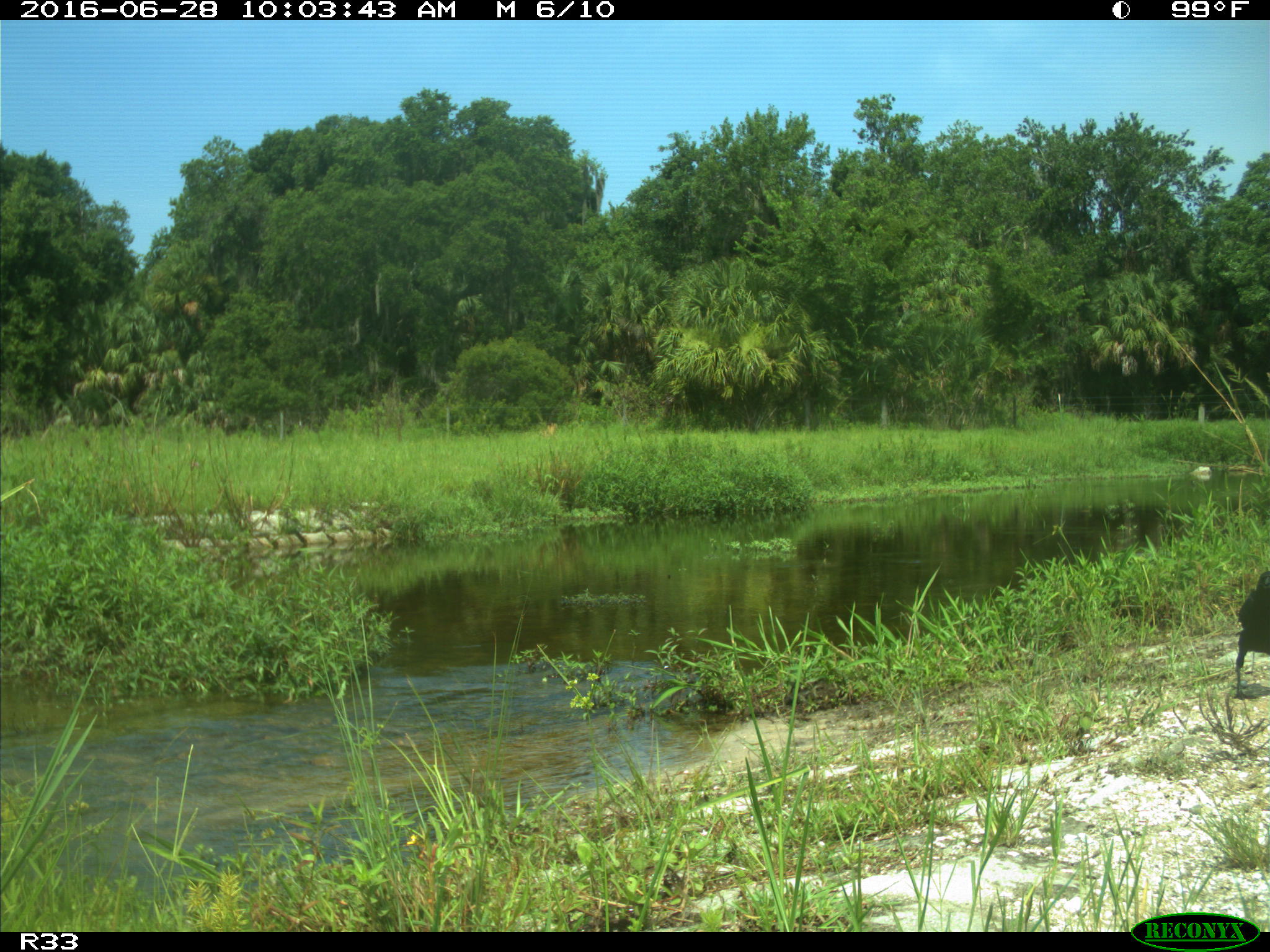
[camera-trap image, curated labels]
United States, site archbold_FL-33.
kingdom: Animalia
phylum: Chordata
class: Aves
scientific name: Aves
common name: birds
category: unidentified bird